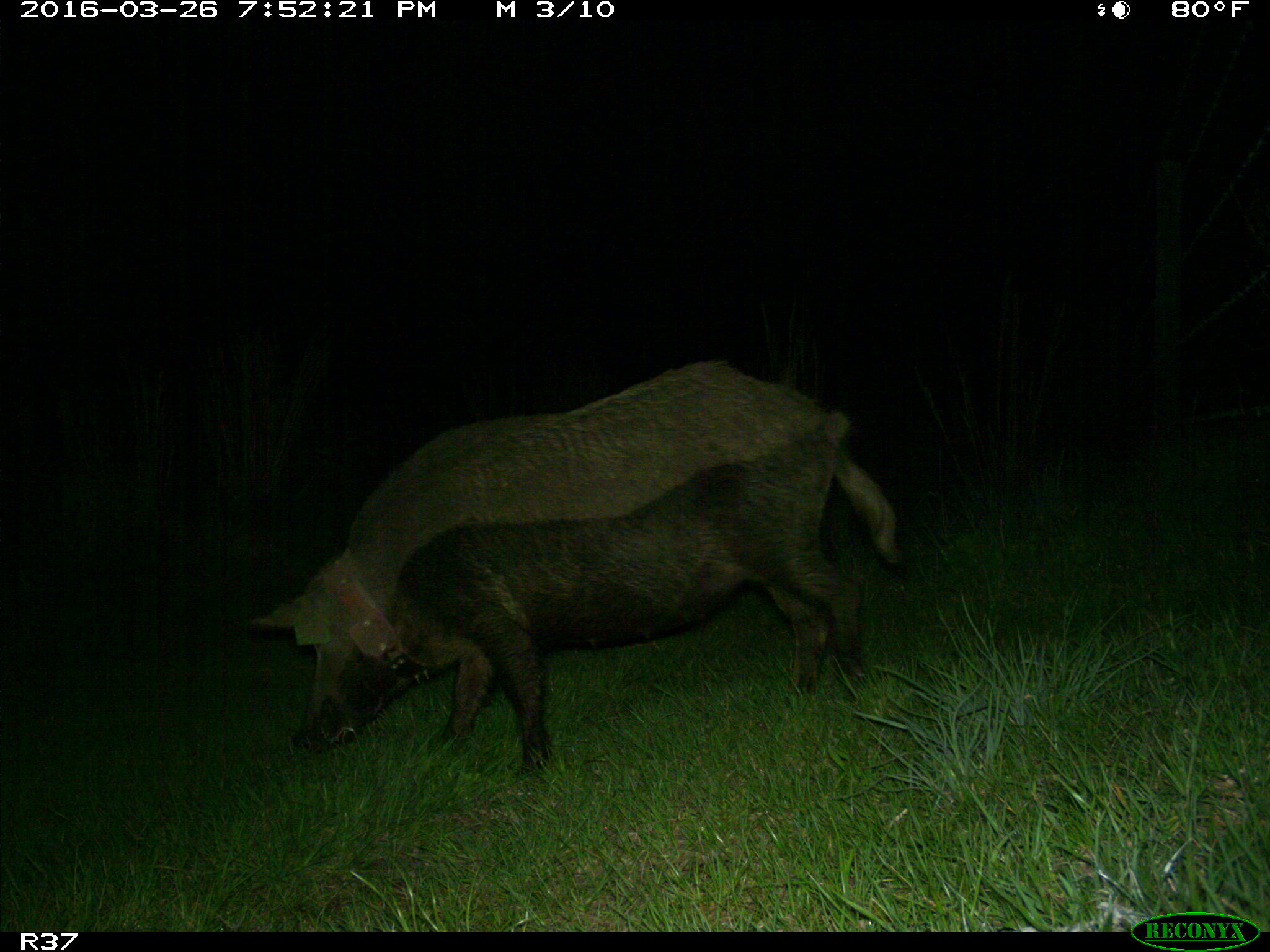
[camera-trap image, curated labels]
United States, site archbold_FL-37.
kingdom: Animalia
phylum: Chordata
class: Mammalia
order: Artiodactyla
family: Suidae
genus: Sus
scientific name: Sus scrofa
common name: wild boar